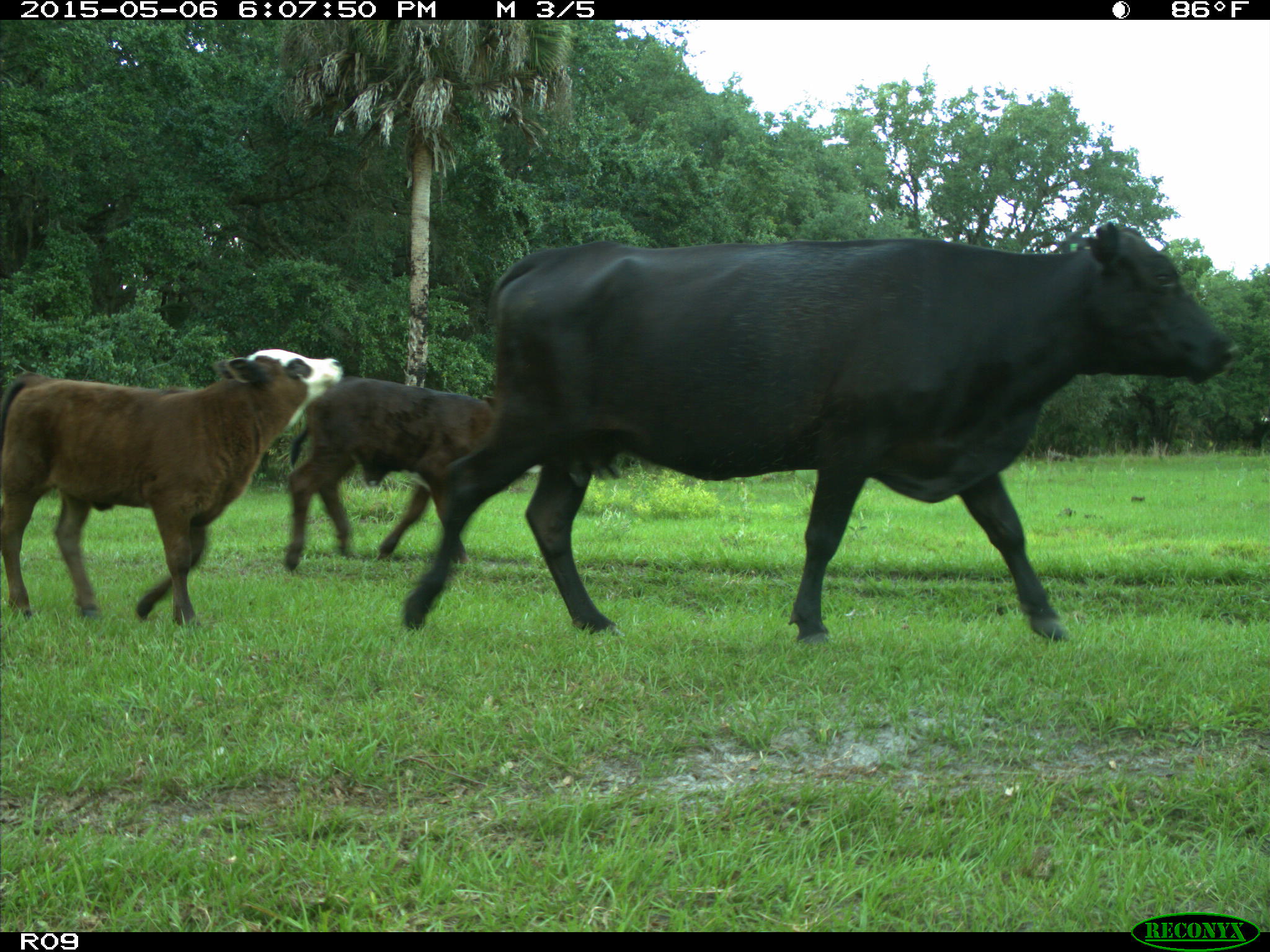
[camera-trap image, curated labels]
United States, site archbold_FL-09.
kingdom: Animalia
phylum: Chordata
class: Mammalia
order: Artiodactyla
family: Bovidae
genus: Bos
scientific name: Bos taurus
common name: domestic cow